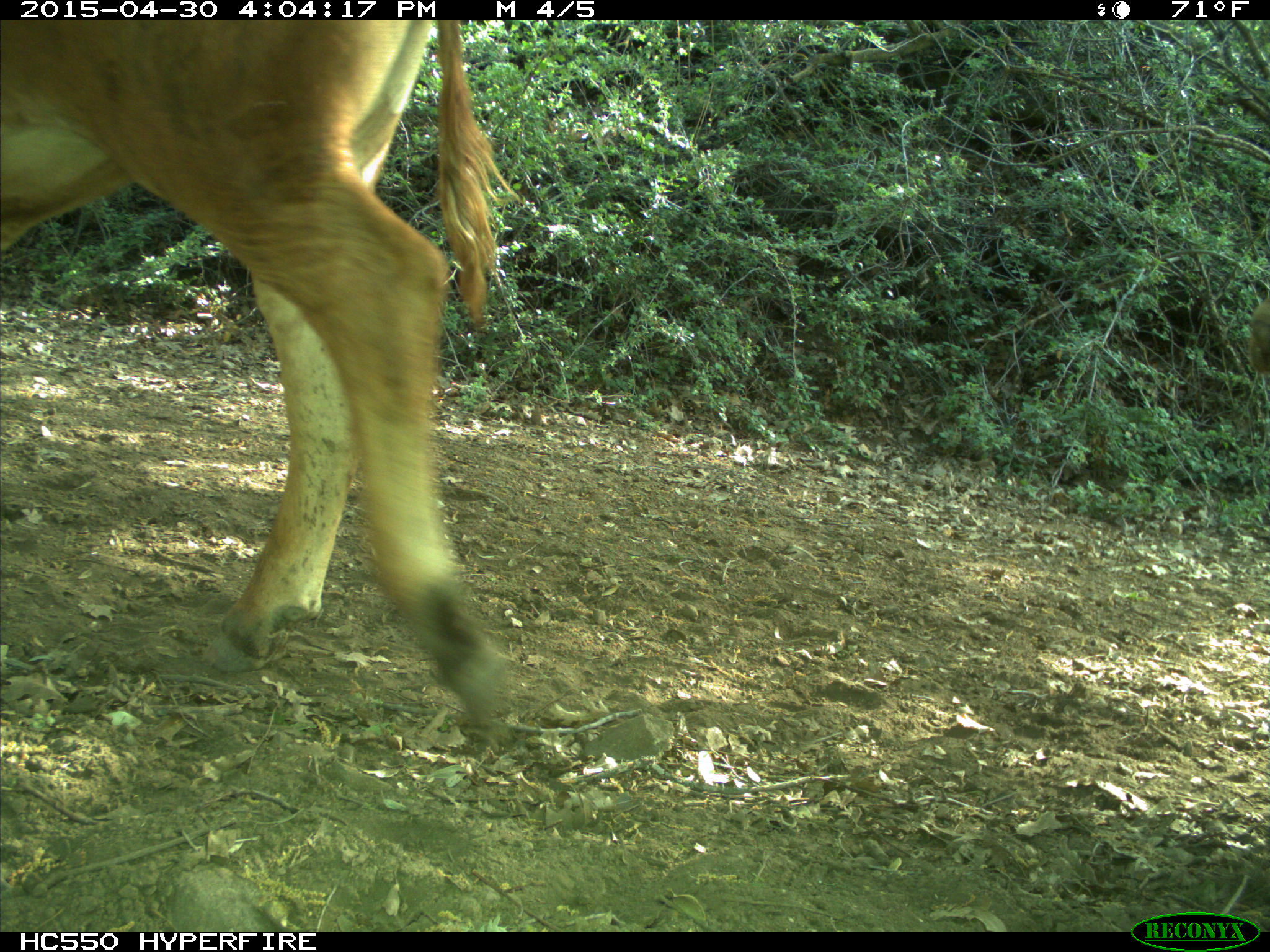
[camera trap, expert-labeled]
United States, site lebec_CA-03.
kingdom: Animalia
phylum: Chordata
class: Mammalia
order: Artiodactyla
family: Bovidae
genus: Bos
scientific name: Bos taurus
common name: domestic cow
Bos taurus (domestic cow).